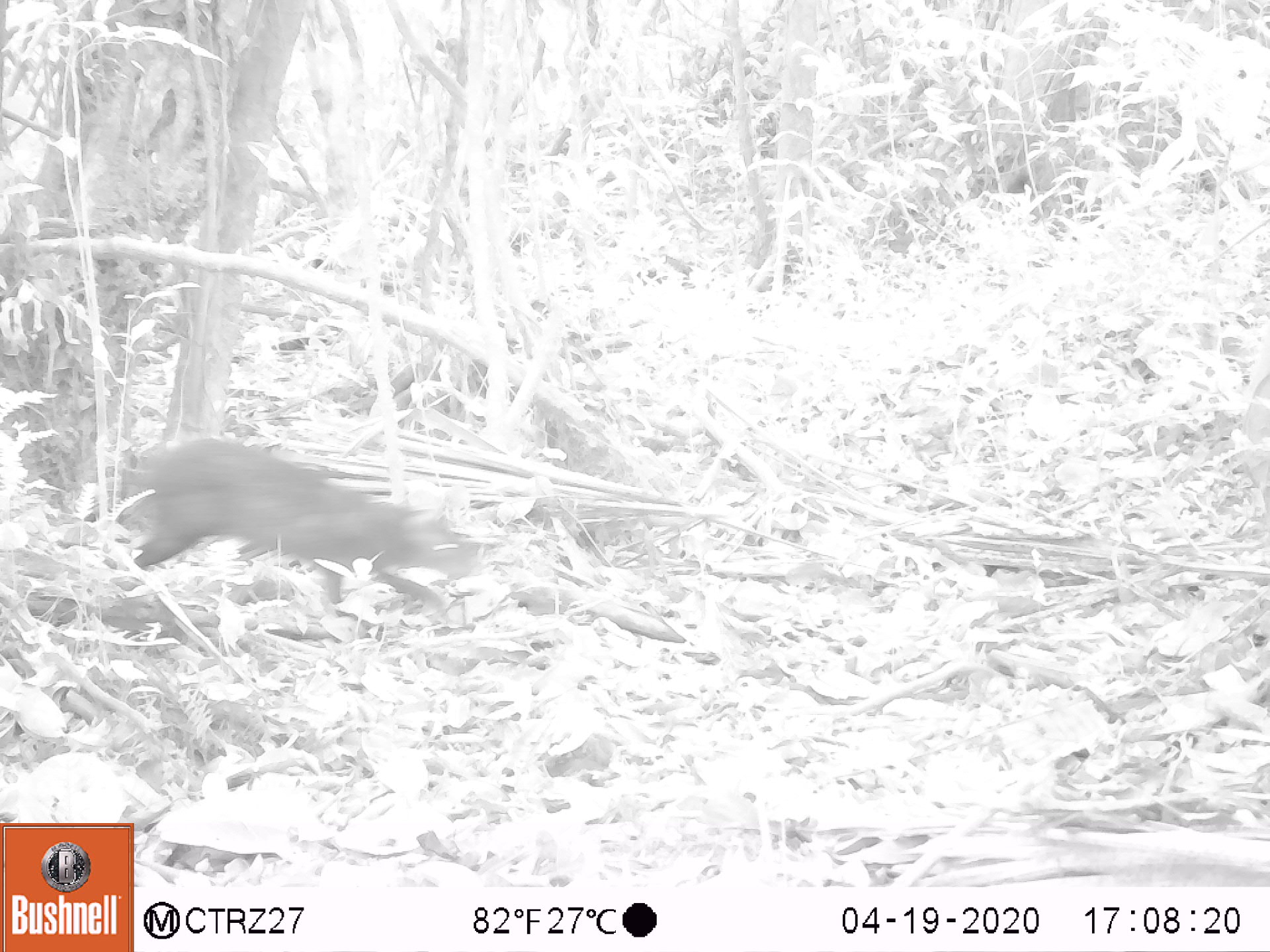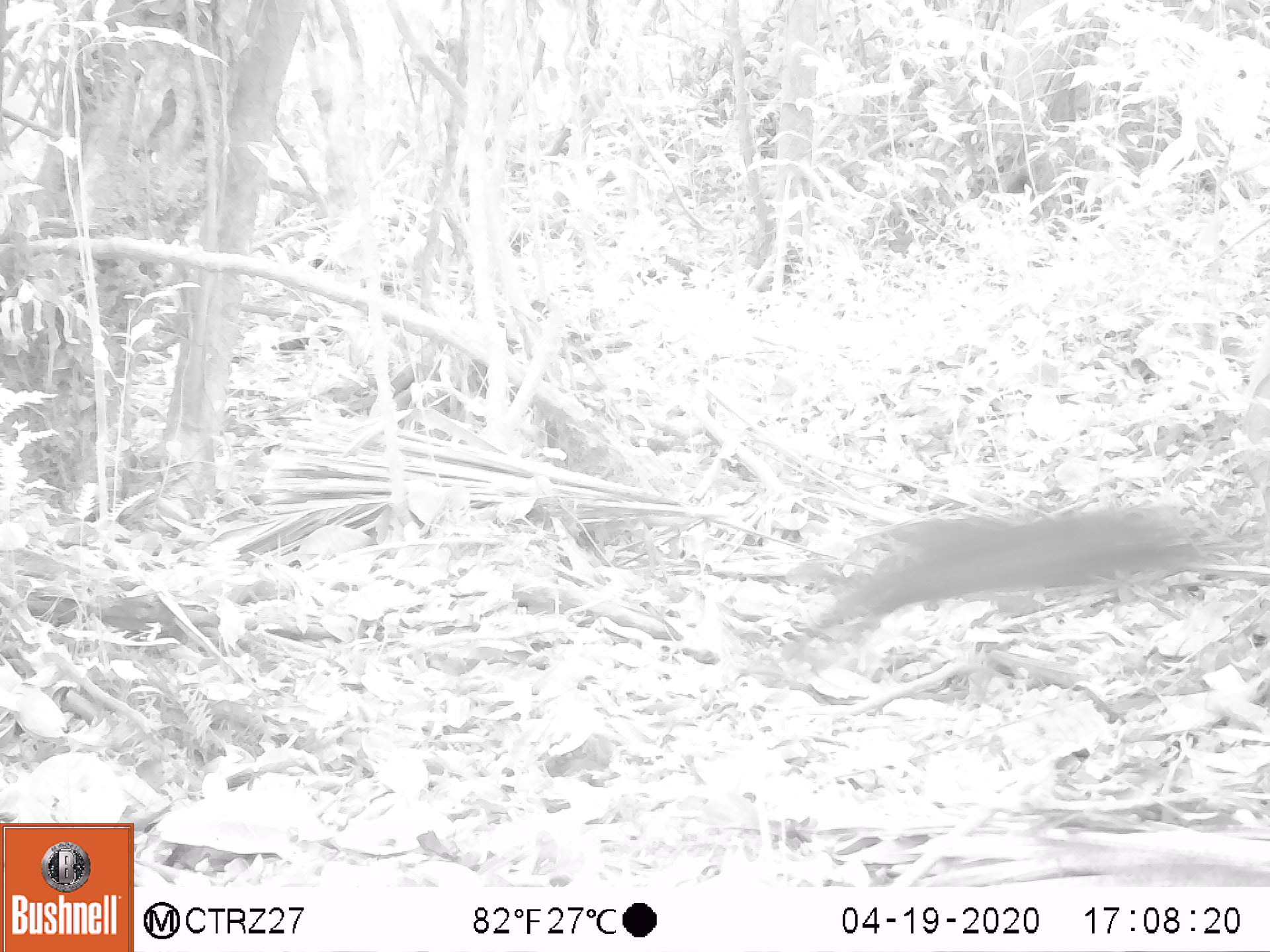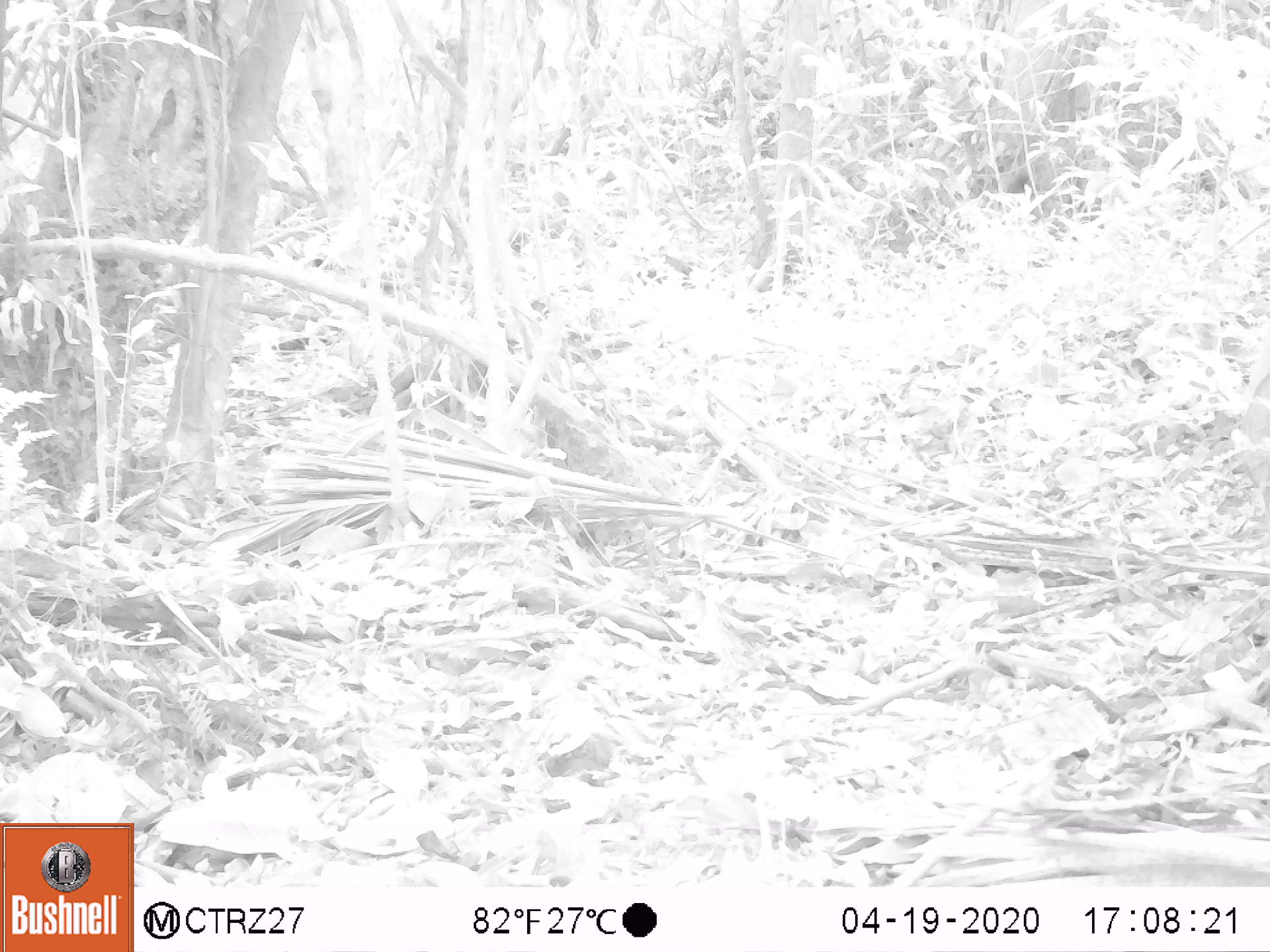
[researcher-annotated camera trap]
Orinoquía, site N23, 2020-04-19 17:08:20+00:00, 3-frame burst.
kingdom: Animalia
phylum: Chordata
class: Mammalia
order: Rodentia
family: Dasyproctidae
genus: Dasyprocta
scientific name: Dasyprocta fuliginosa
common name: black agouti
Black agouti (Dasyprocta fuliginosa).